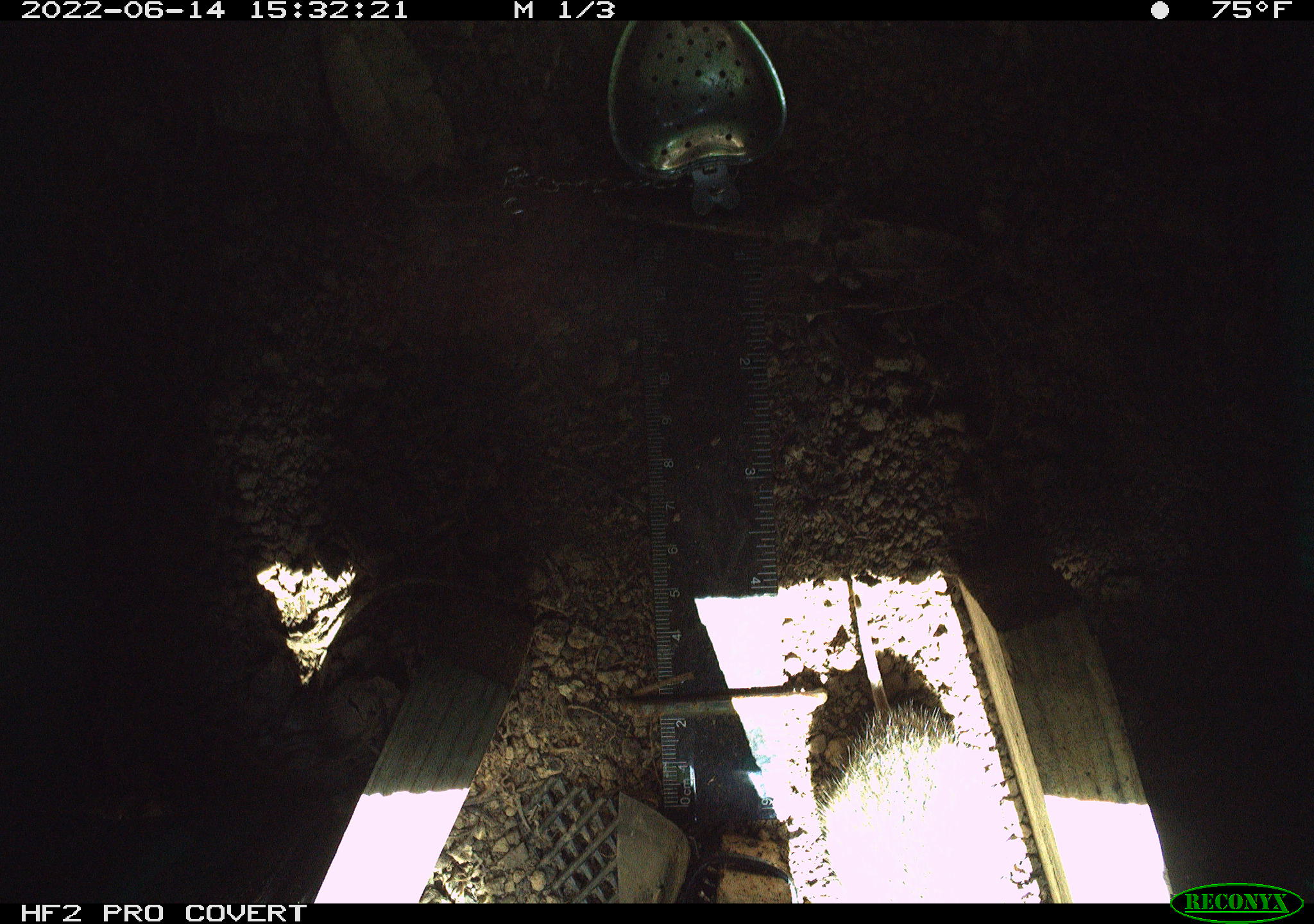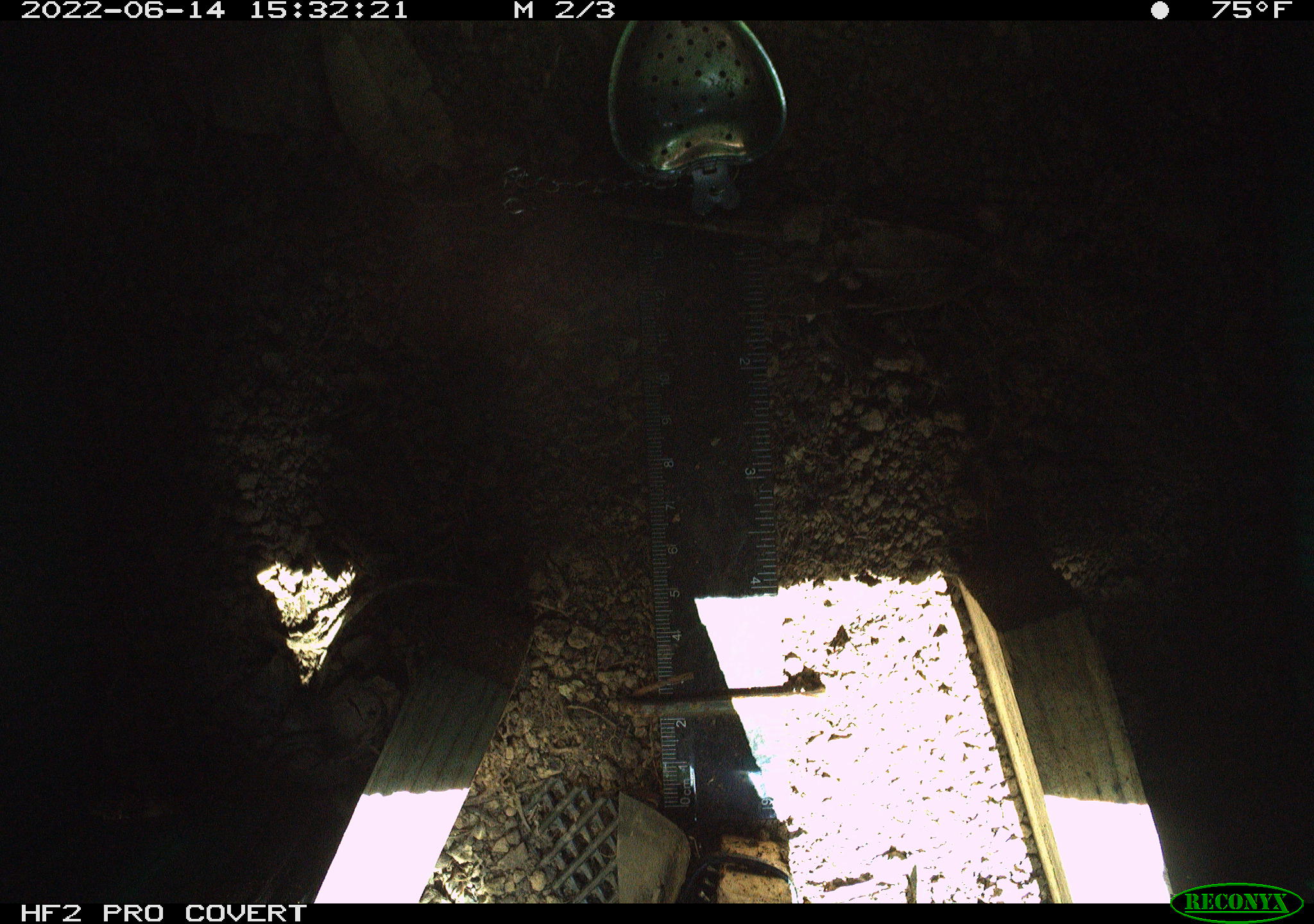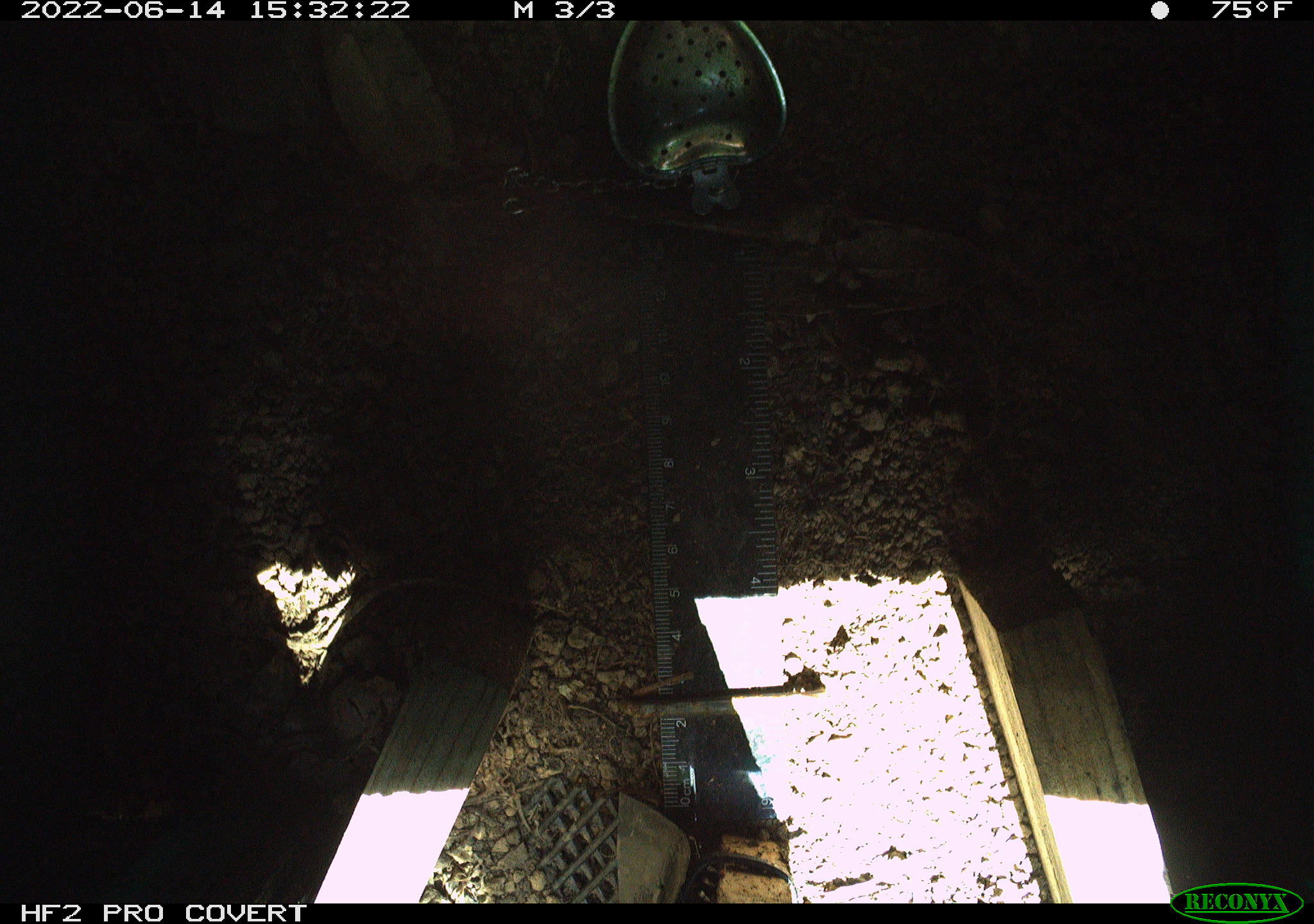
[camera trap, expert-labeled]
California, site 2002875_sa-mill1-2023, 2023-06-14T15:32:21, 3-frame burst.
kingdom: Animalia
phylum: Chordata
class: Mammalia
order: Rodentia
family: Cricetidae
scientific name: Arvicolinae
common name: voles, lemmings, and muskrats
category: arvicolinae subfamily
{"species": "arvicolinae subfamily (voles, lemmings, and muskrats) (Arvicolinae)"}